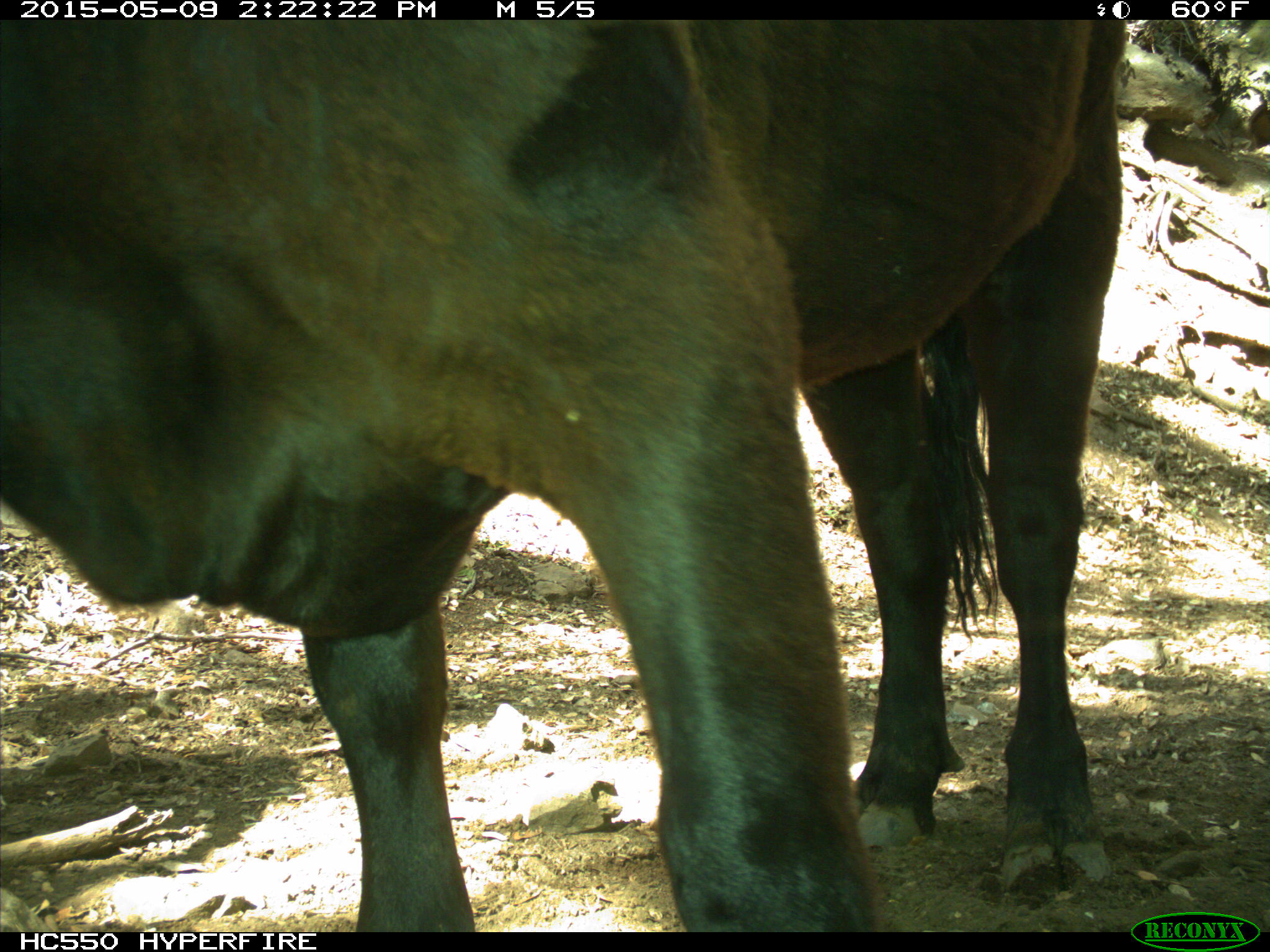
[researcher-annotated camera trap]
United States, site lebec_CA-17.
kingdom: Animalia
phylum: Chordata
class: Mammalia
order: Artiodactyla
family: Bovidae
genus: Bos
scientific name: Bos taurus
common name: domestic cow